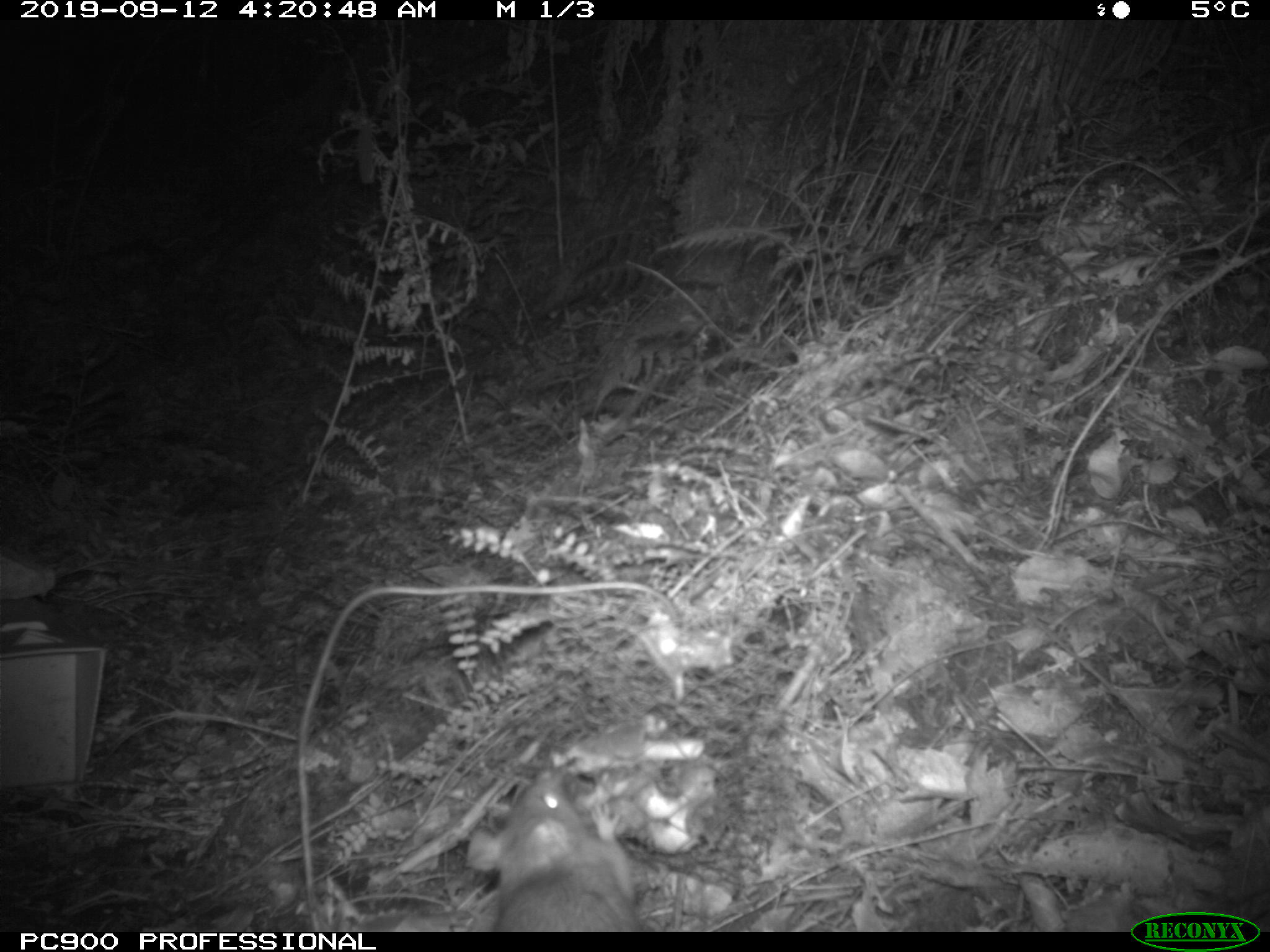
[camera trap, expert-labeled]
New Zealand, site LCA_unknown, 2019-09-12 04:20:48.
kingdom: Animalia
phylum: Chordata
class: Mammalia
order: Rodentia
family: Muridae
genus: Rattus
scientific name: Rattus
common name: rat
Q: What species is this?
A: Rat (Rattus).